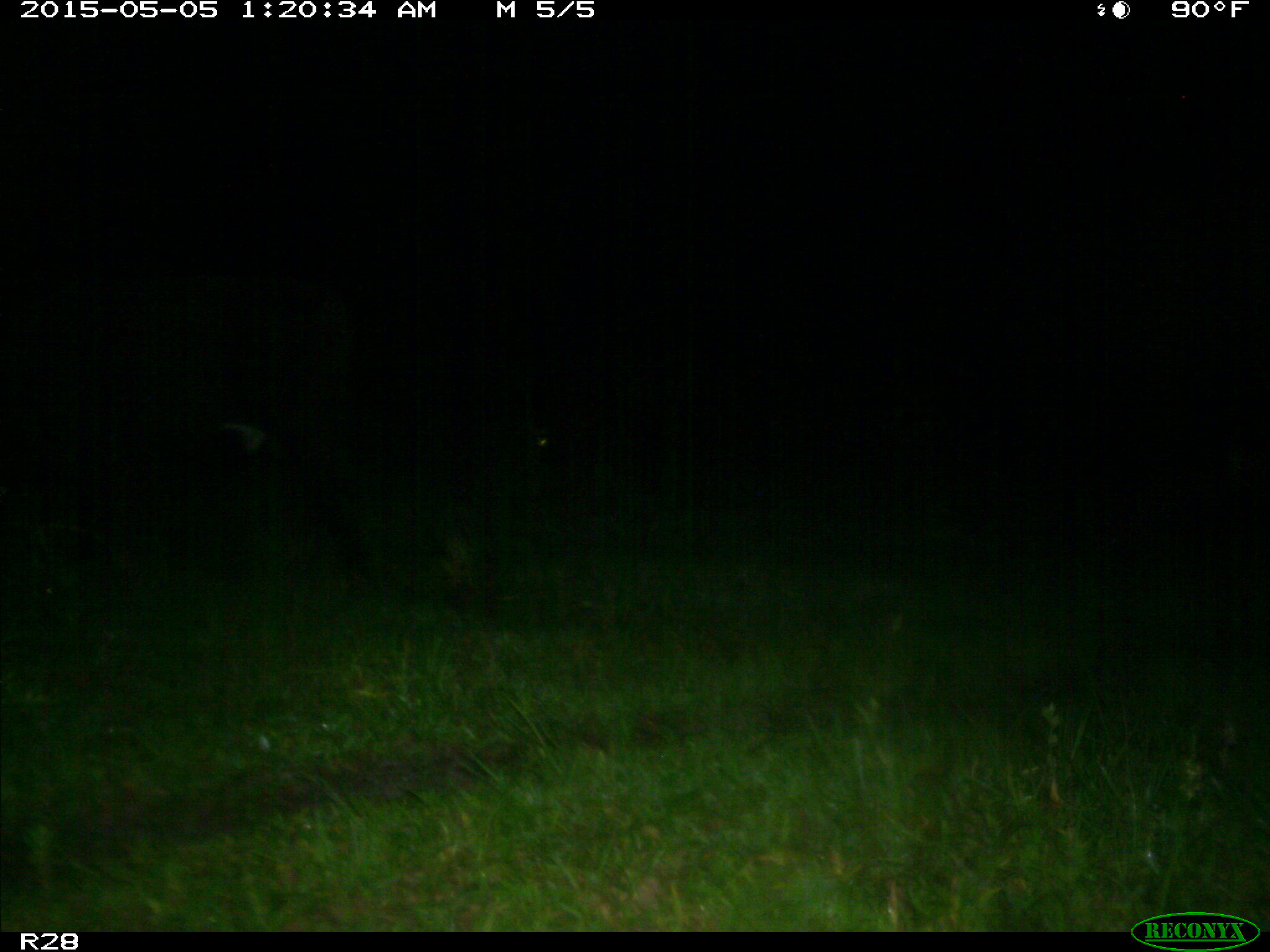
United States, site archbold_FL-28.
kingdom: Animalia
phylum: Chordata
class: Mammalia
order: Artiodactyla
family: Bovidae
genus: Bos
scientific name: Bos taurus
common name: domestic cow